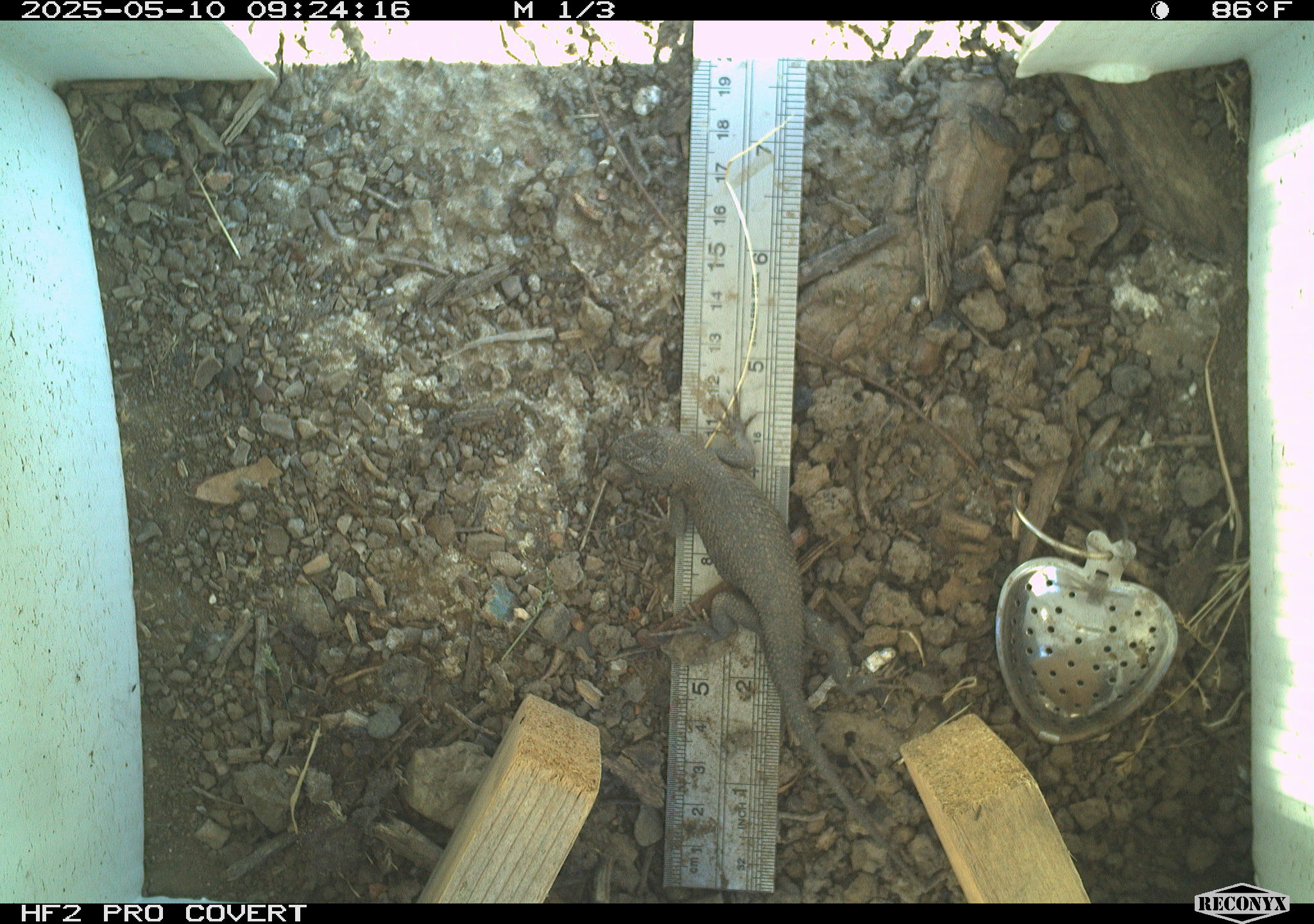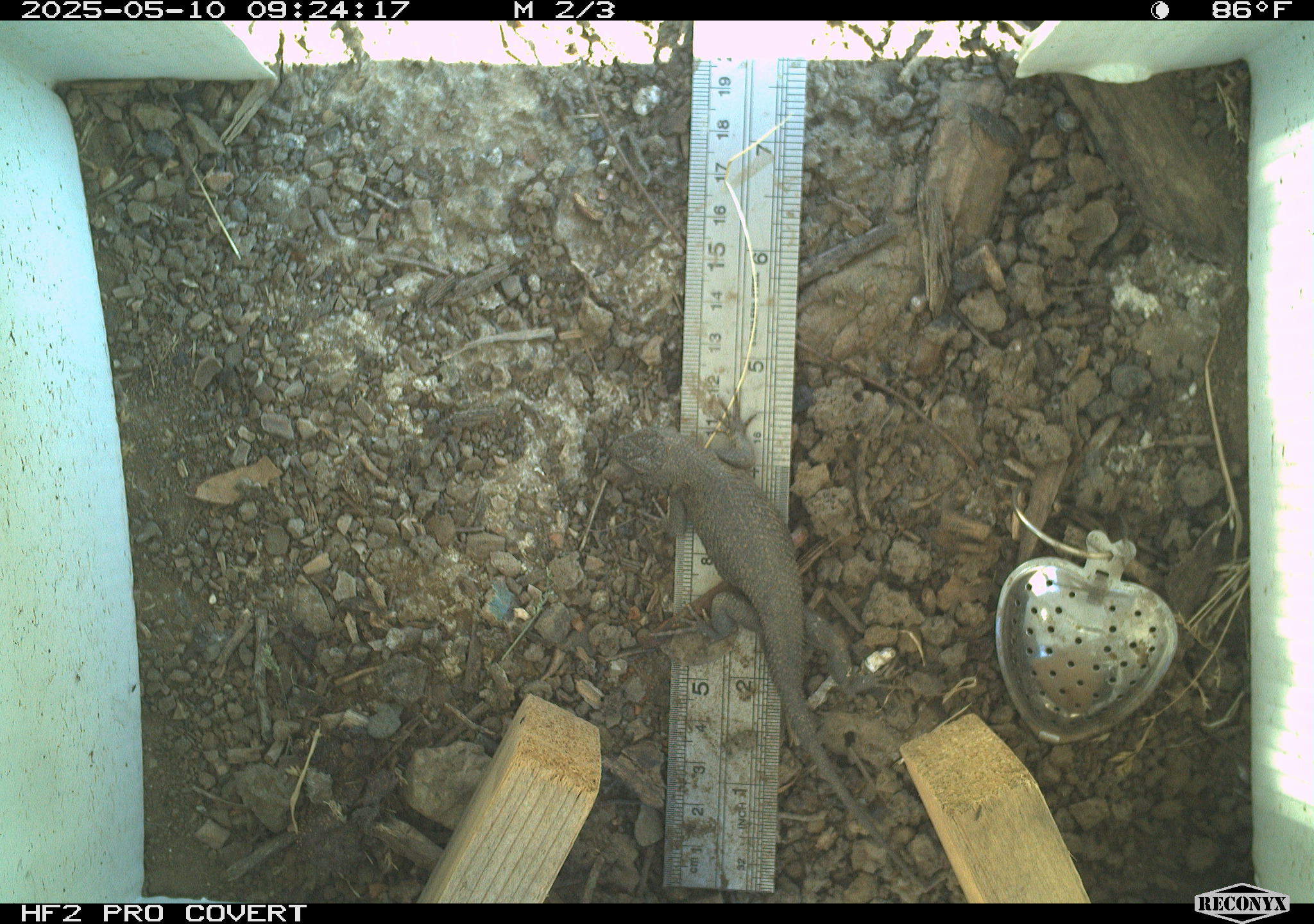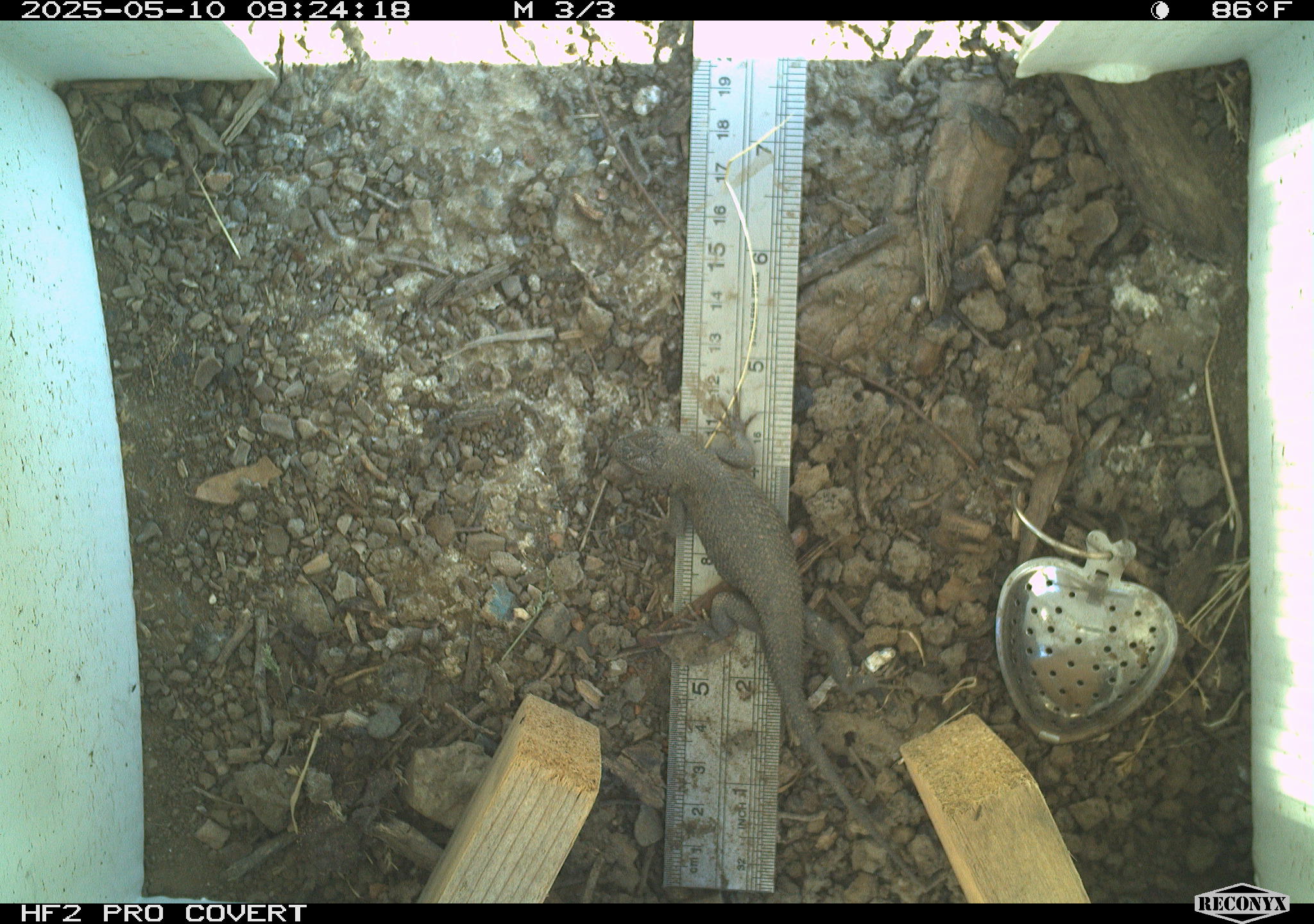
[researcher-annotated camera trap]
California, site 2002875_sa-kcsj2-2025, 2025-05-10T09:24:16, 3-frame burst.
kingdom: Animalia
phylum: Chordata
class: Reptilia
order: Squamata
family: Phrynosomatidae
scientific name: Phrynosomatidae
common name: north american spiny lizards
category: sceloporus/uta species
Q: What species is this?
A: Sceloporus/uta species (north american spiny lizards) (Phrynosomatidae).